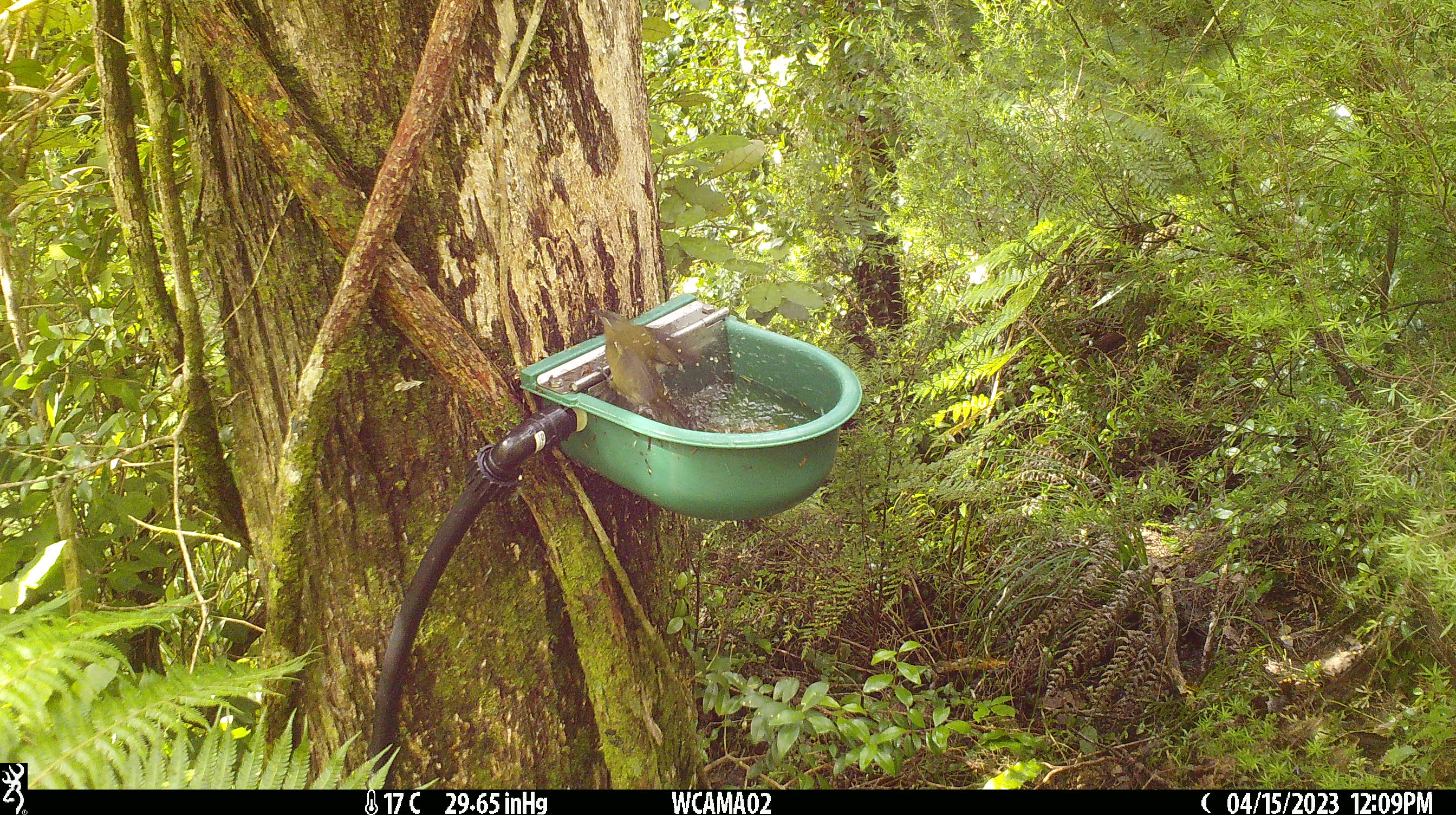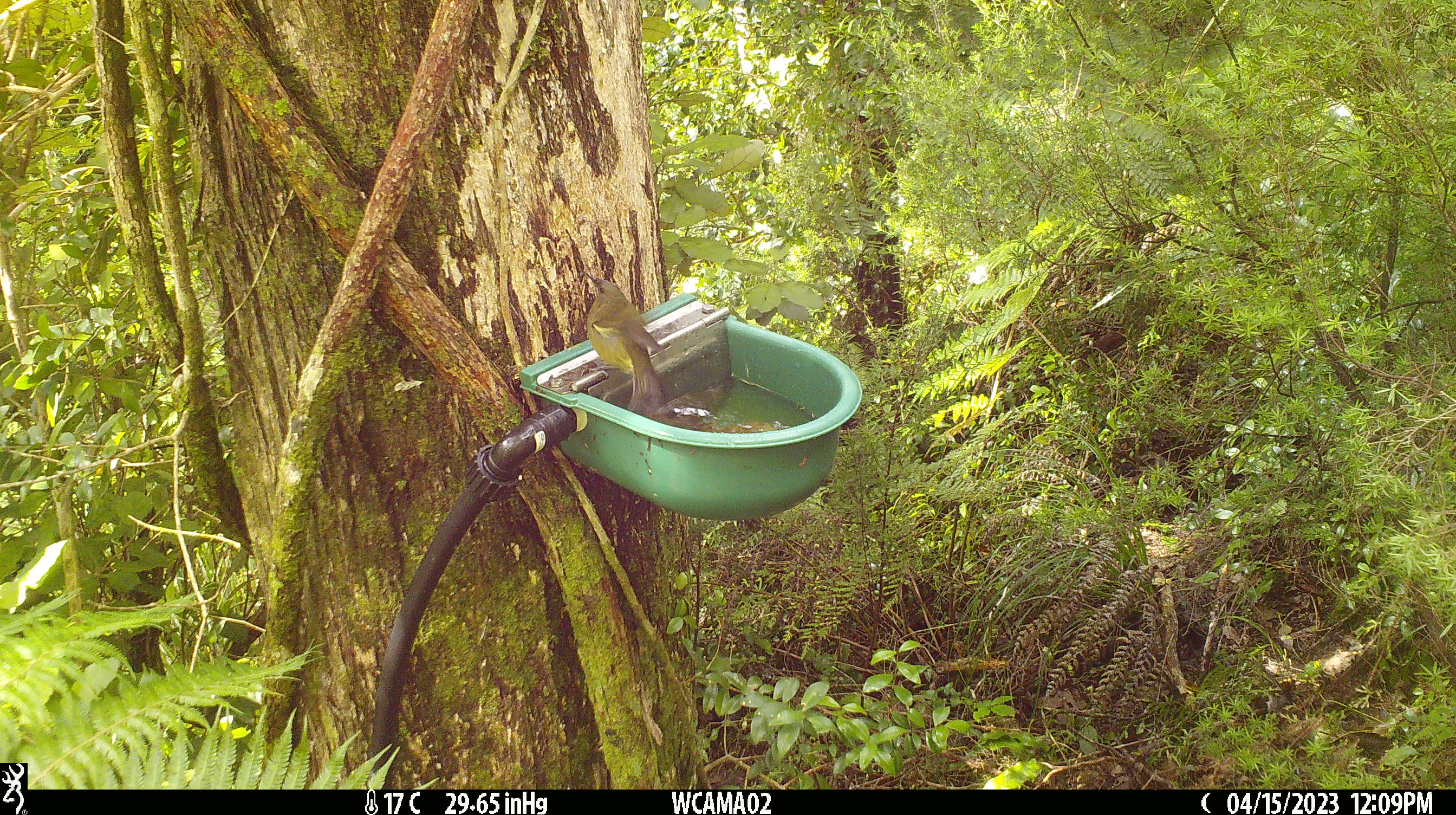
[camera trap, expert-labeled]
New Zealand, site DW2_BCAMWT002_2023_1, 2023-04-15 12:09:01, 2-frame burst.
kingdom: Animalia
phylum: Chordata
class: Aves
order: Passeriformes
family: Meliphagidae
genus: Anthornis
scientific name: Anthornis melanura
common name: new zealand bellbird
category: bellbird